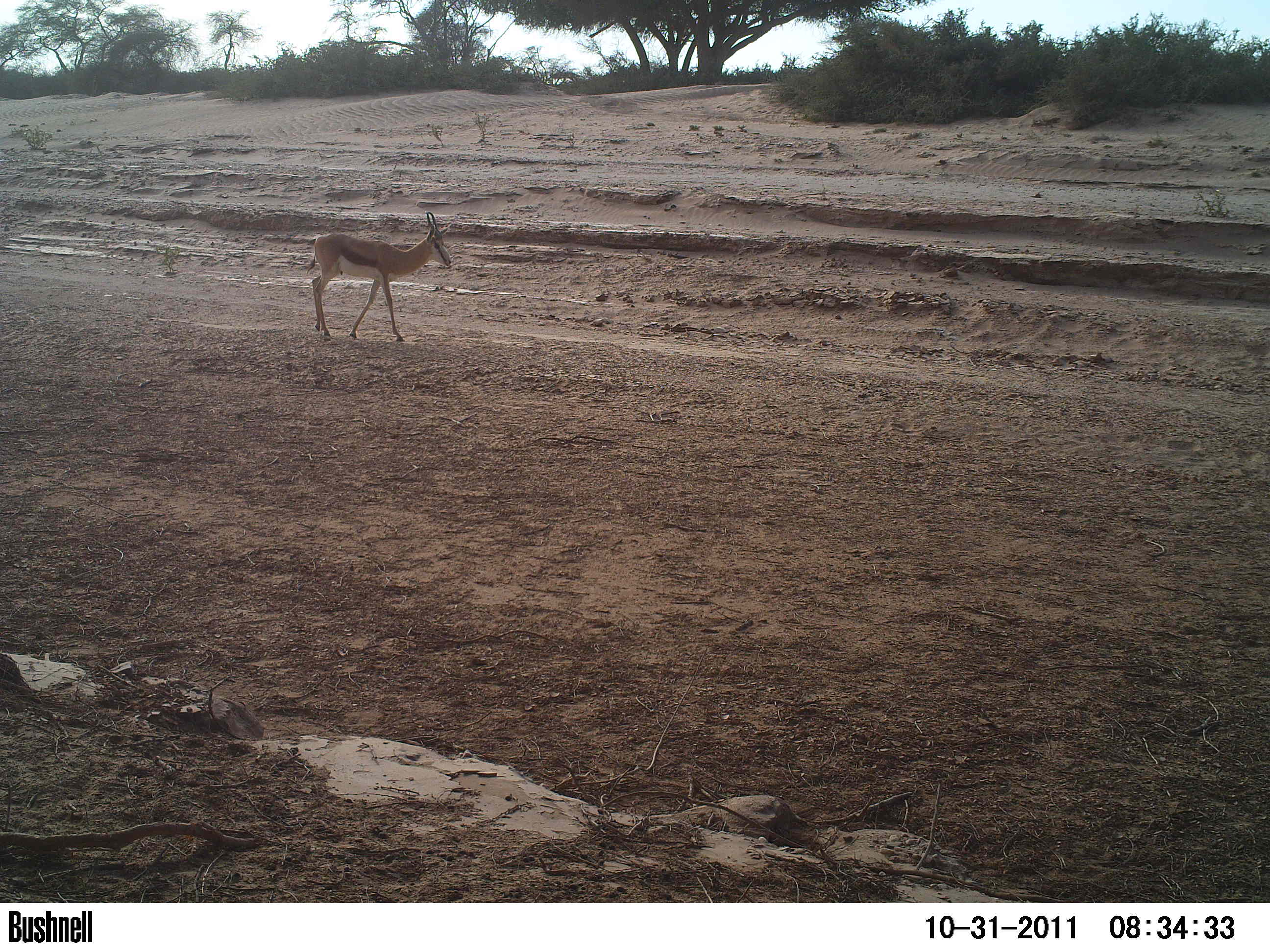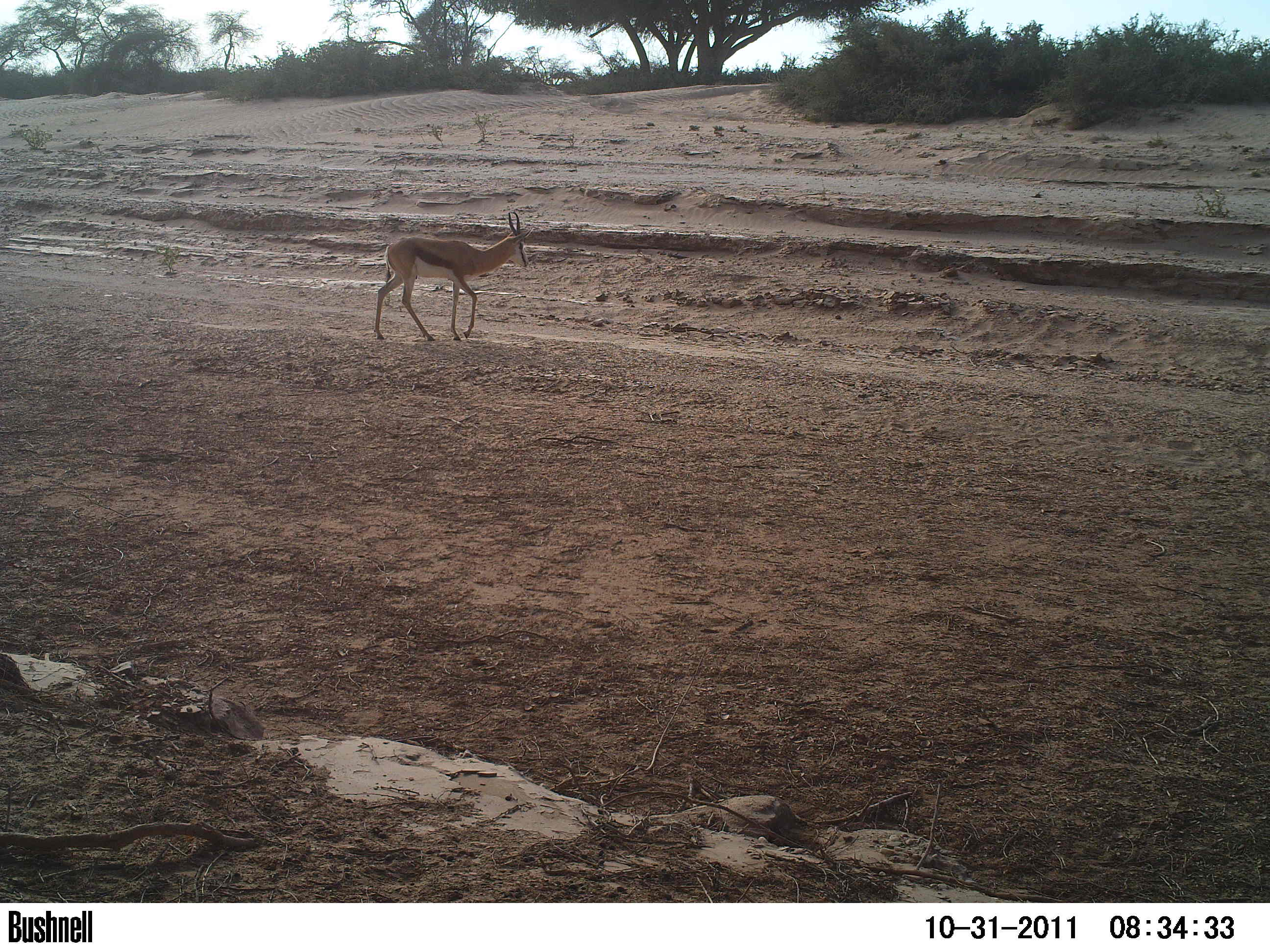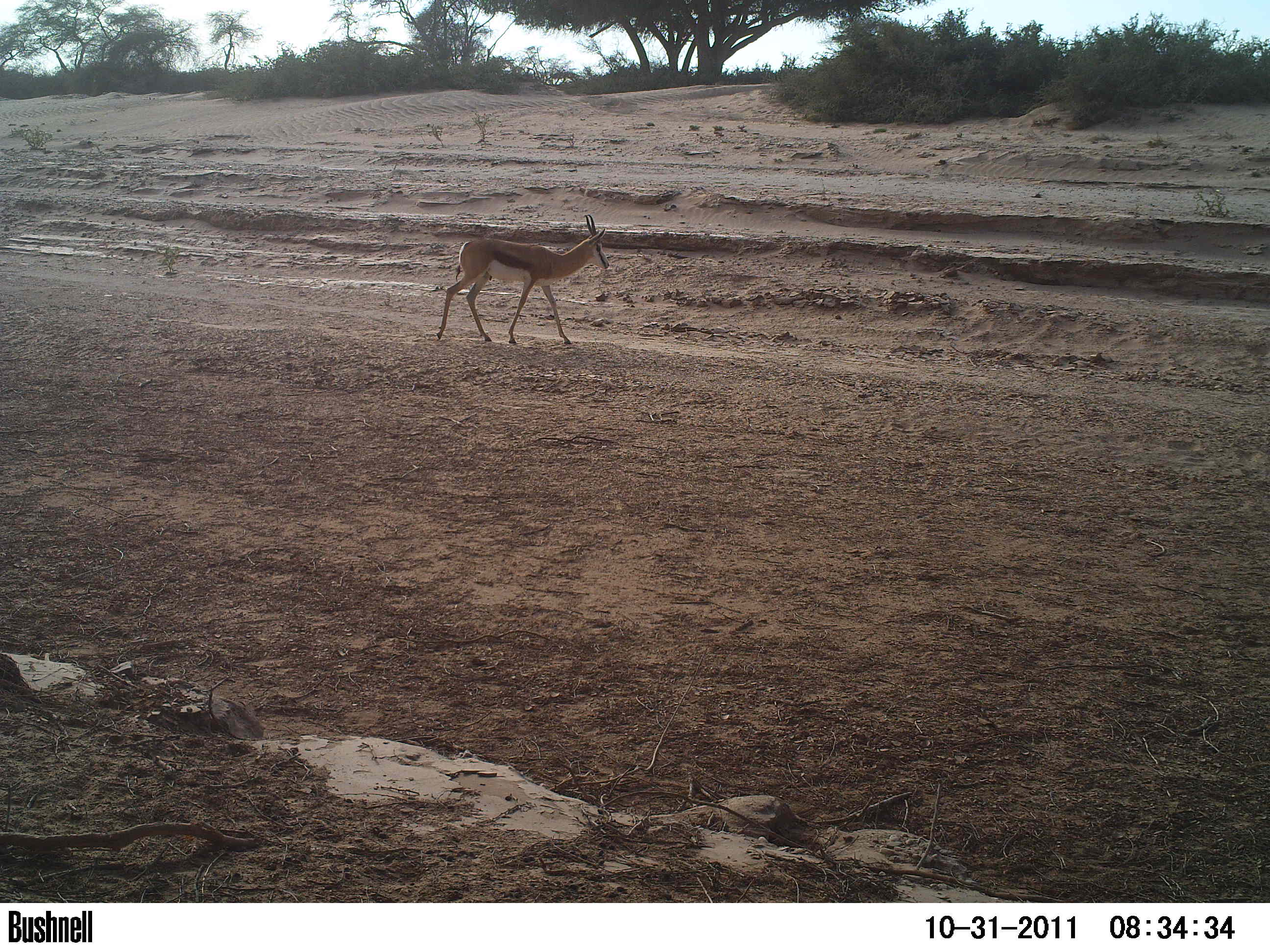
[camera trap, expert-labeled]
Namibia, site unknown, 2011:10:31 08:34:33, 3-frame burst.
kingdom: Animalia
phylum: Chordata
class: Mammalia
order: Artiodactyla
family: Bovidae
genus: Antidorcas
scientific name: Antidorcas marsupialis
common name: springbok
Antidorcas marsupialis (springbok).